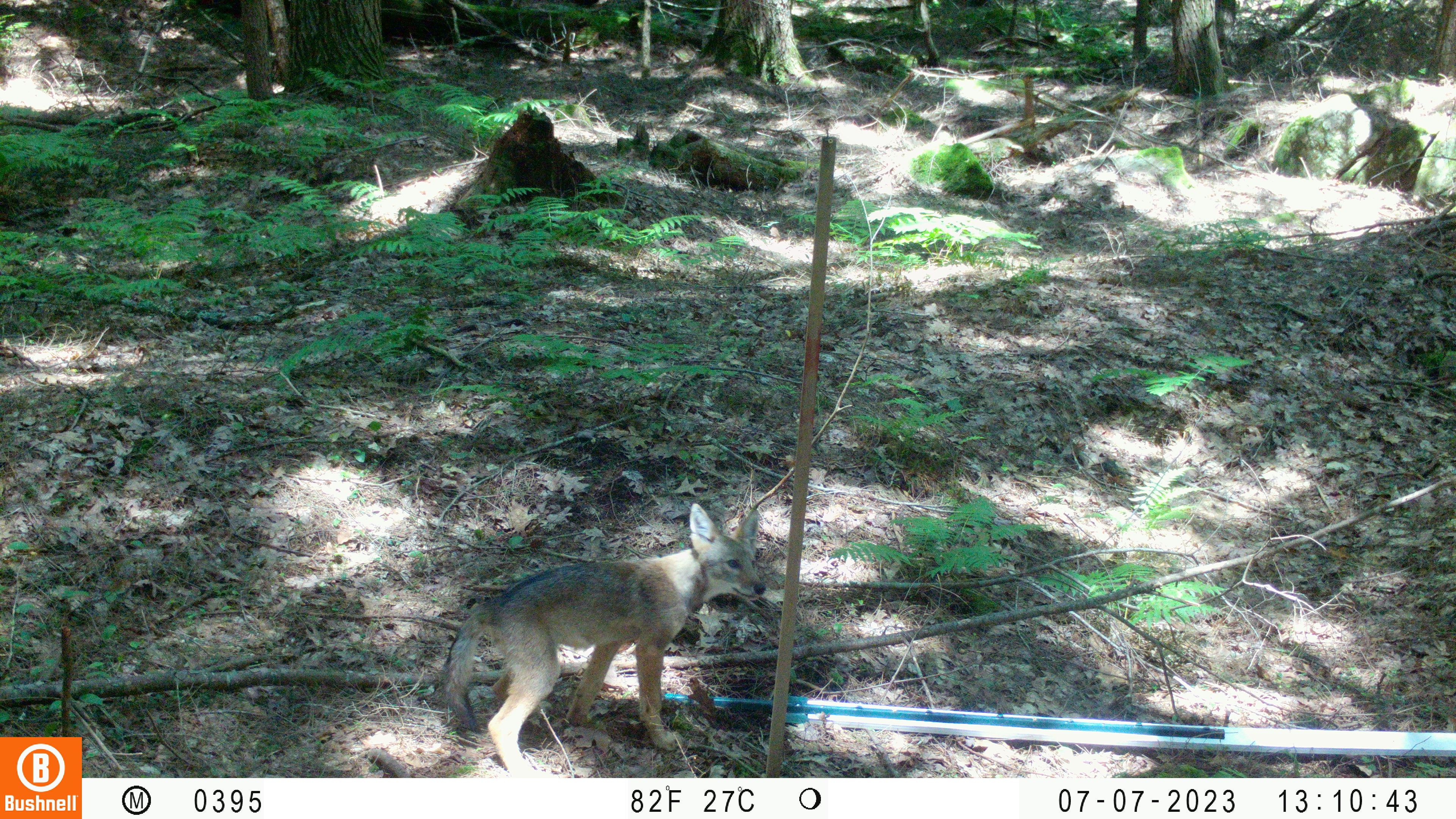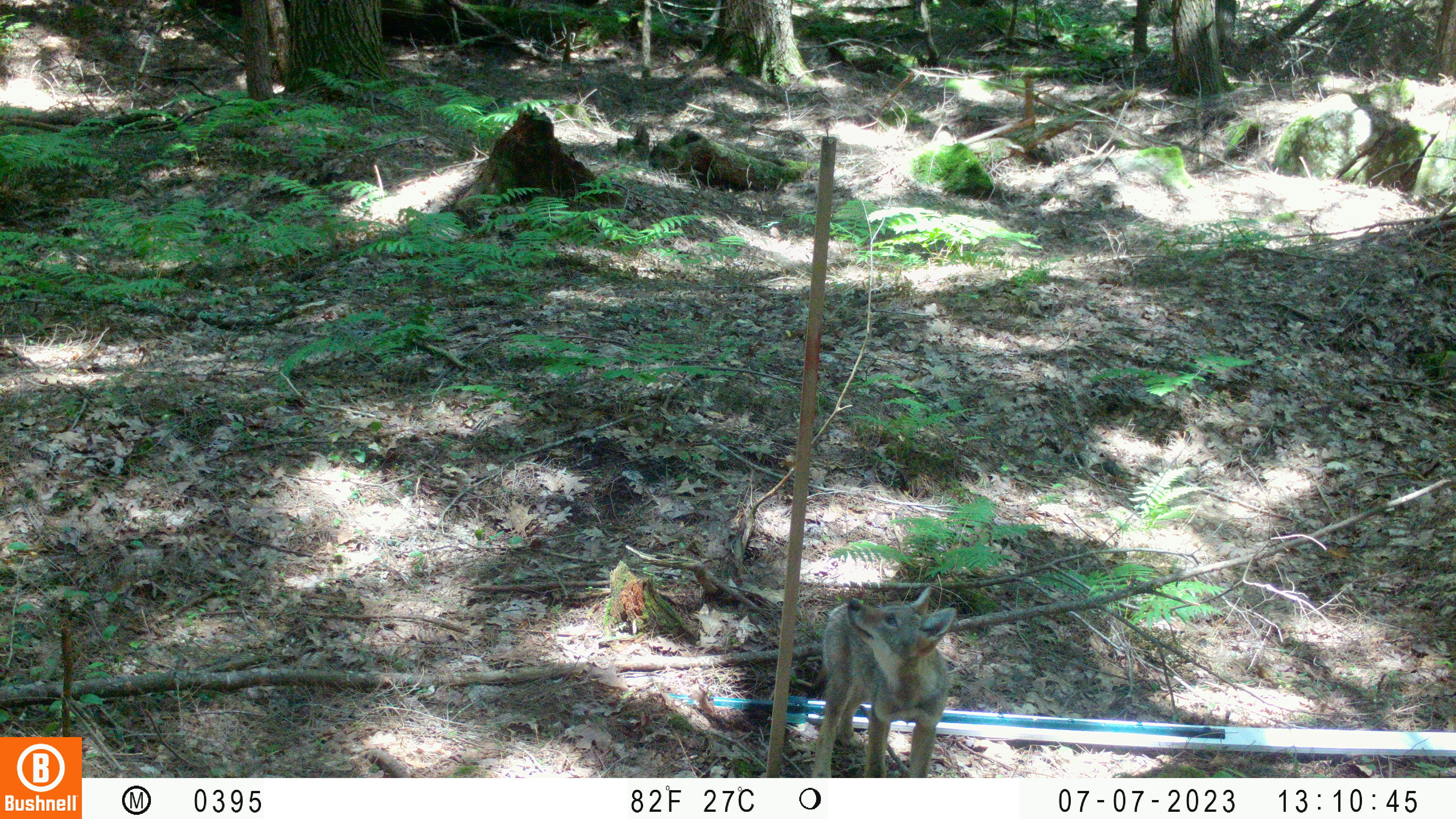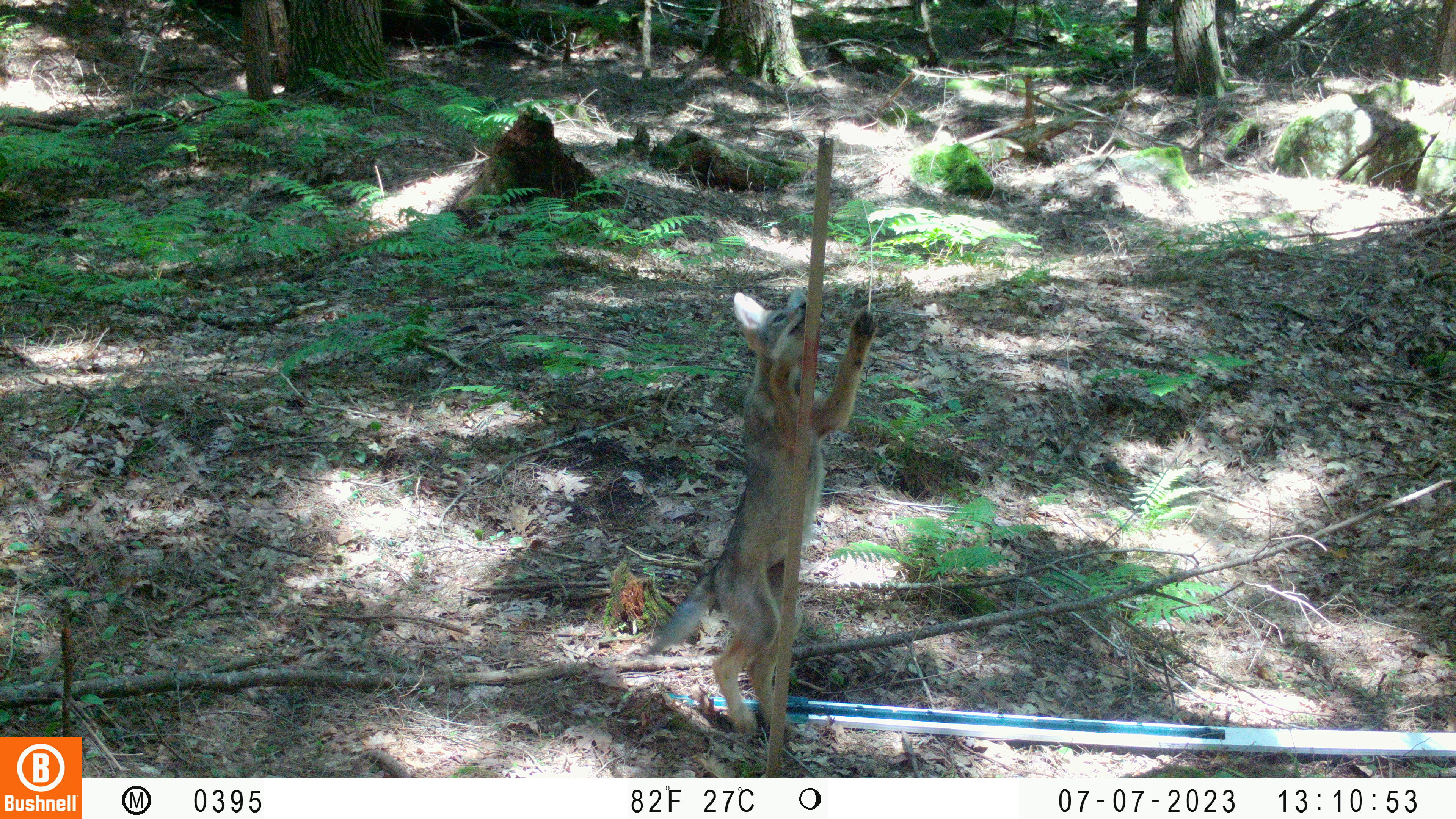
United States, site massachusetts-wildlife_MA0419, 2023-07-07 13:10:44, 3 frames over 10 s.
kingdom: Animalia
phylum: Chordata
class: Mammalia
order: Carnivora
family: Canidae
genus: Urocyon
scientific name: Urocyon cinereoargenteus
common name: gray fox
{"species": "gray fox (Urocyon cinereoargenteus)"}